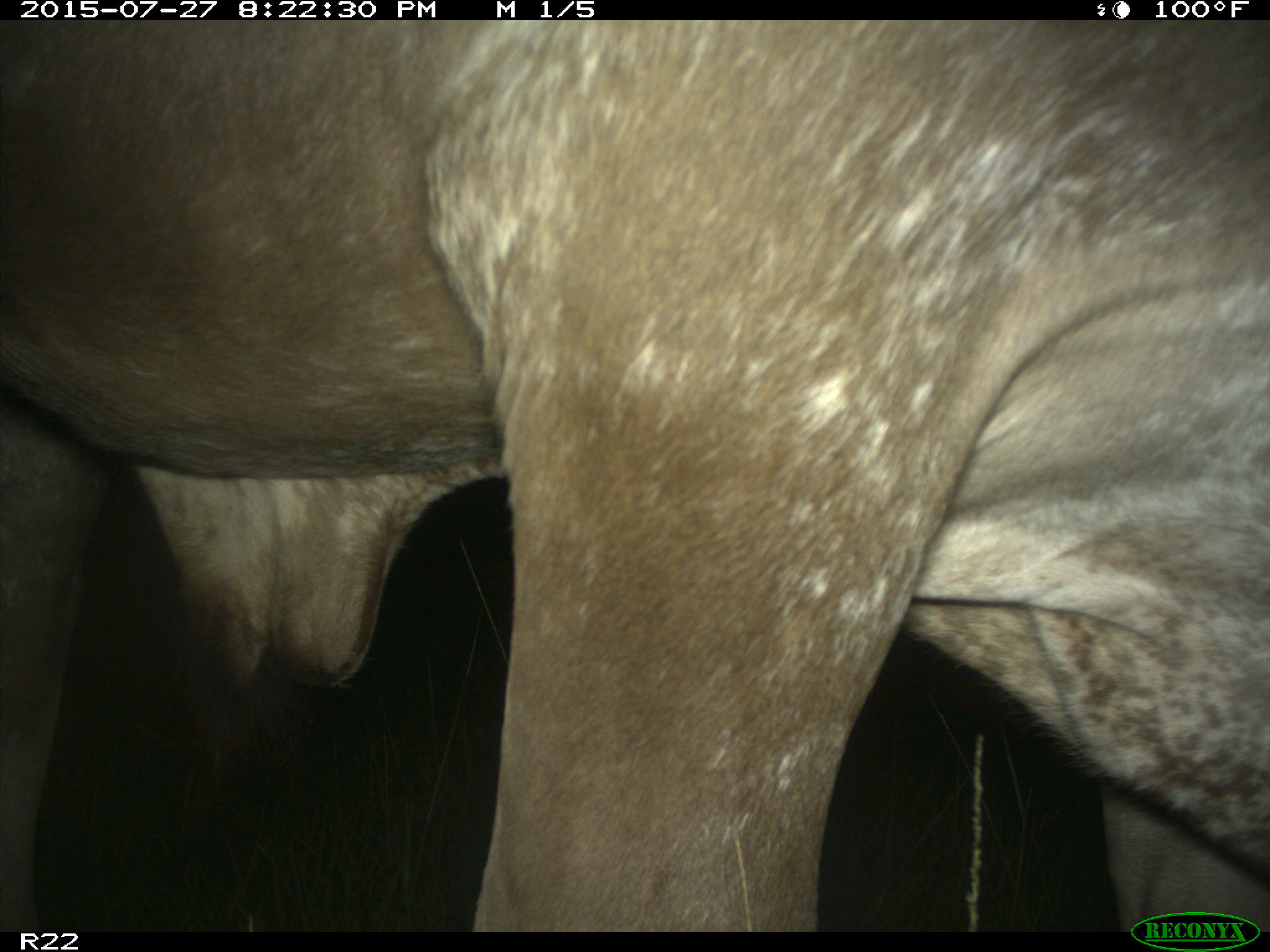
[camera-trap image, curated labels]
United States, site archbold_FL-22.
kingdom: Animalia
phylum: Chordata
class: Mammalia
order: Artiodactyla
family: Bovidae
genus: Bos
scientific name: Bos taurus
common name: domestic cow